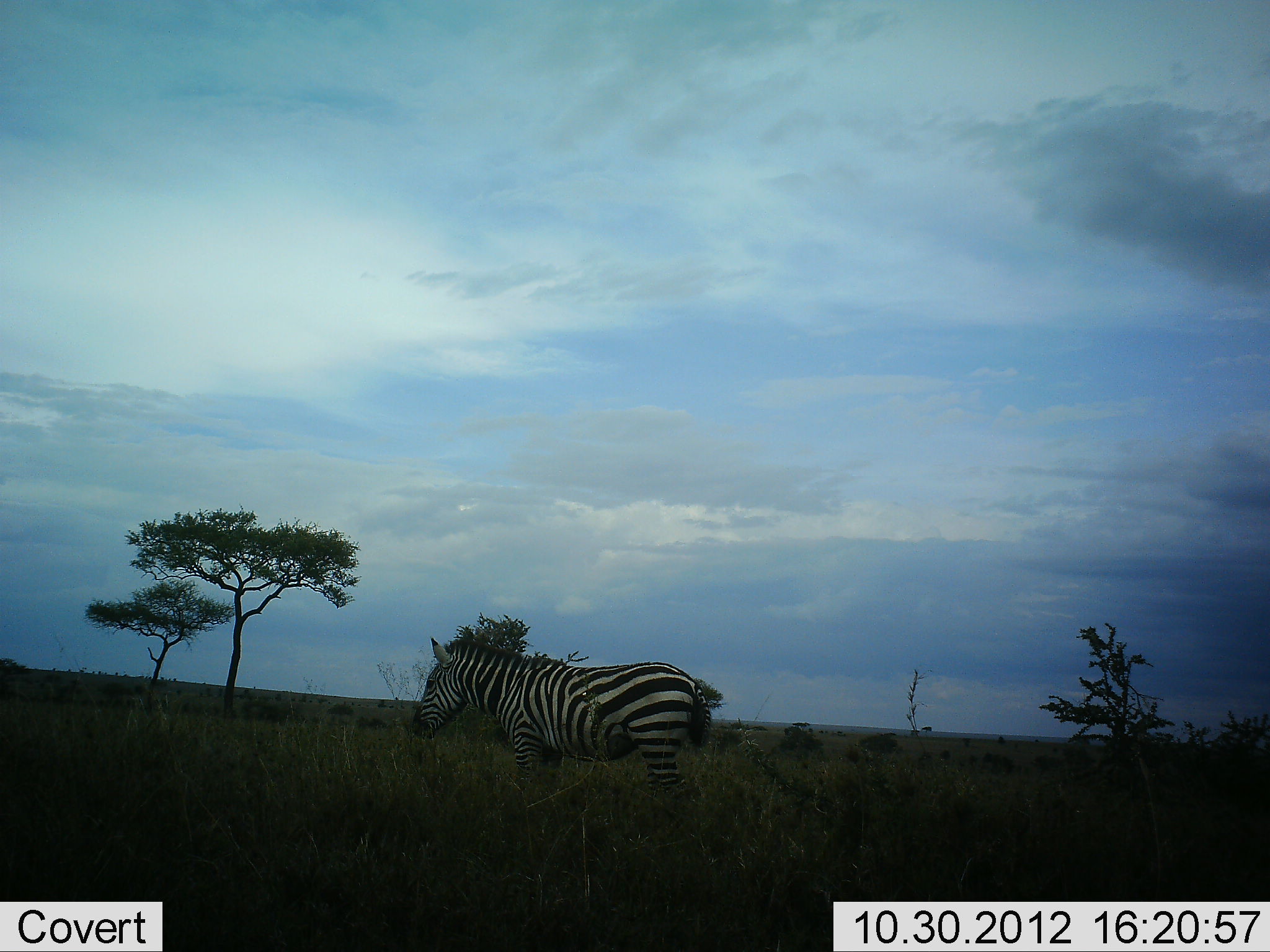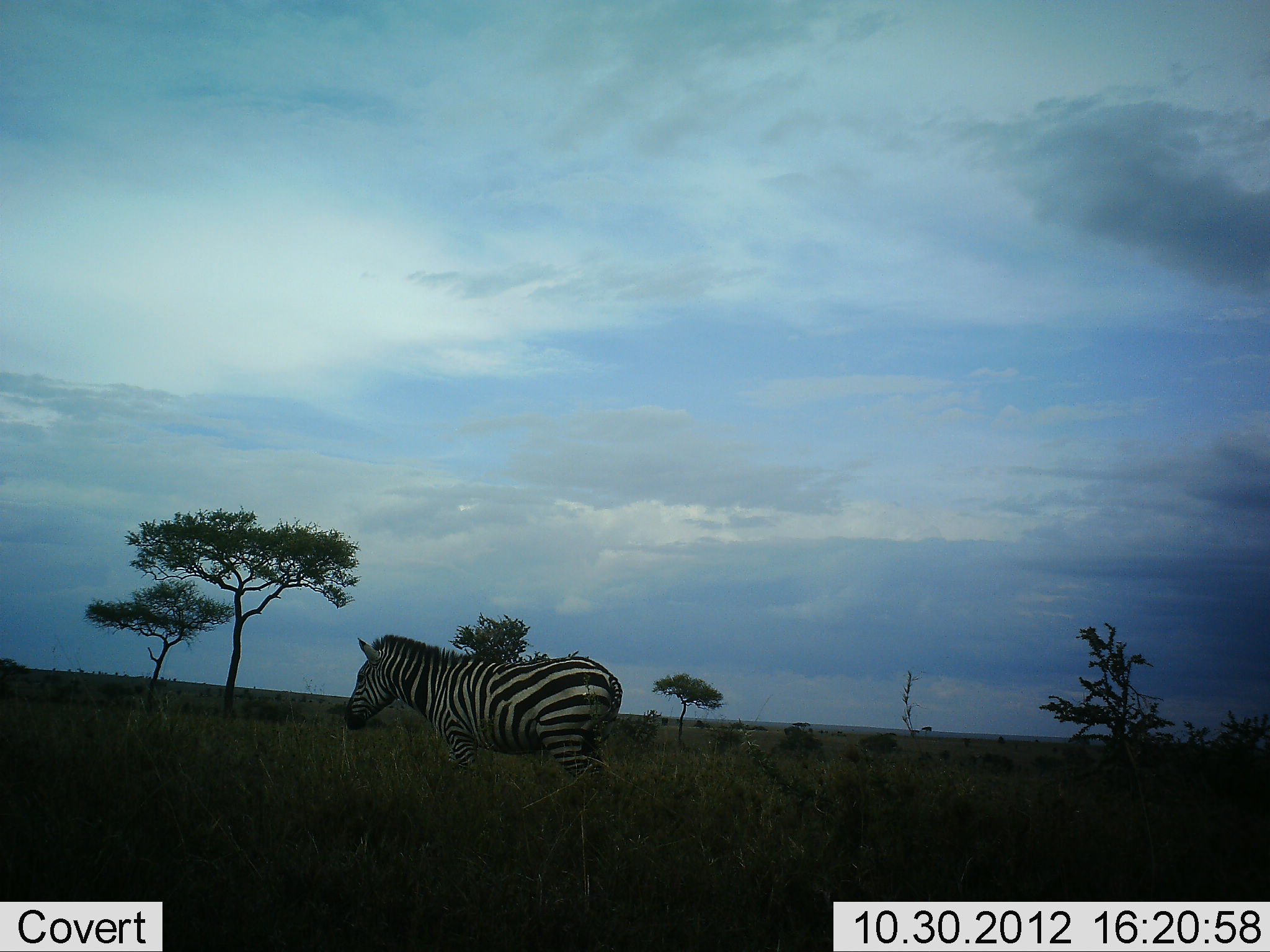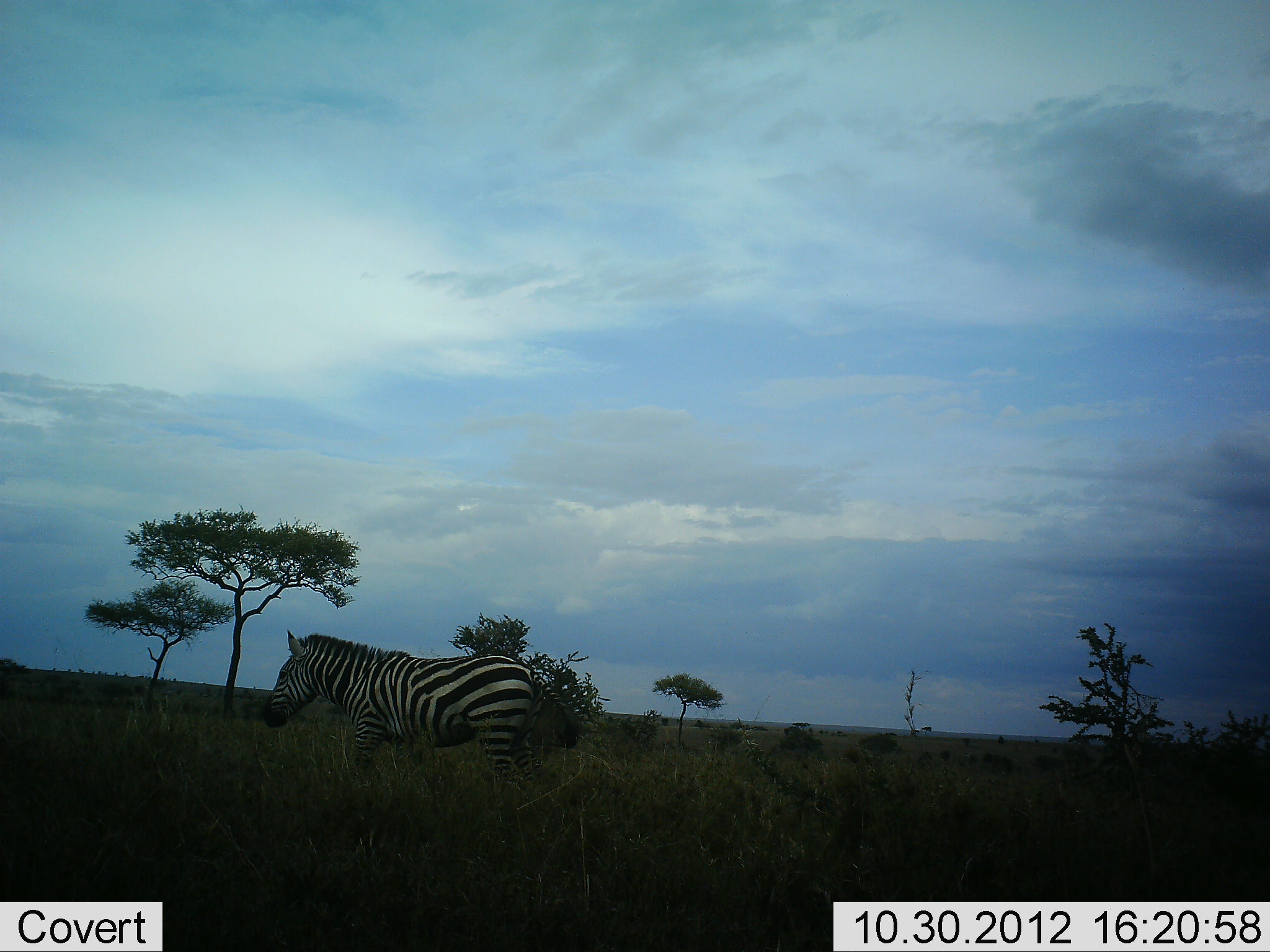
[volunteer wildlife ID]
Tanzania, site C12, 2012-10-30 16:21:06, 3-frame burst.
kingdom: Animalia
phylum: Chordata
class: Mammalia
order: Perissodactyla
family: Equidae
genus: Equus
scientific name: Equus quagga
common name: plains zebra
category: zebra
Zebra (plains zebra) (Equus quagga), count 1. Behavior (volunteer vote fractions): standing 0%, resting 0%, moving 100%, interacting 0%. Young present (vote fraction): 0%. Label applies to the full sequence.